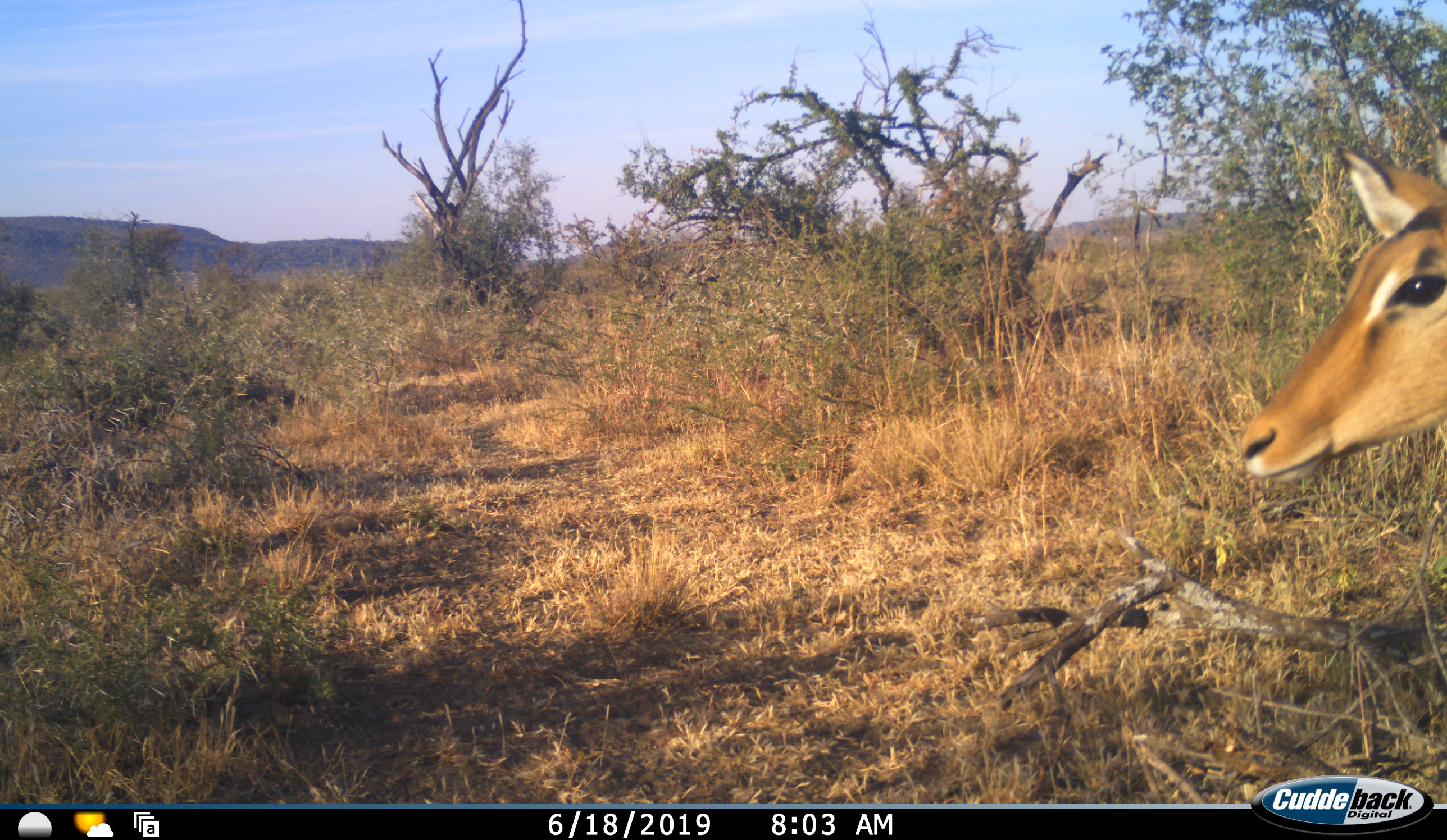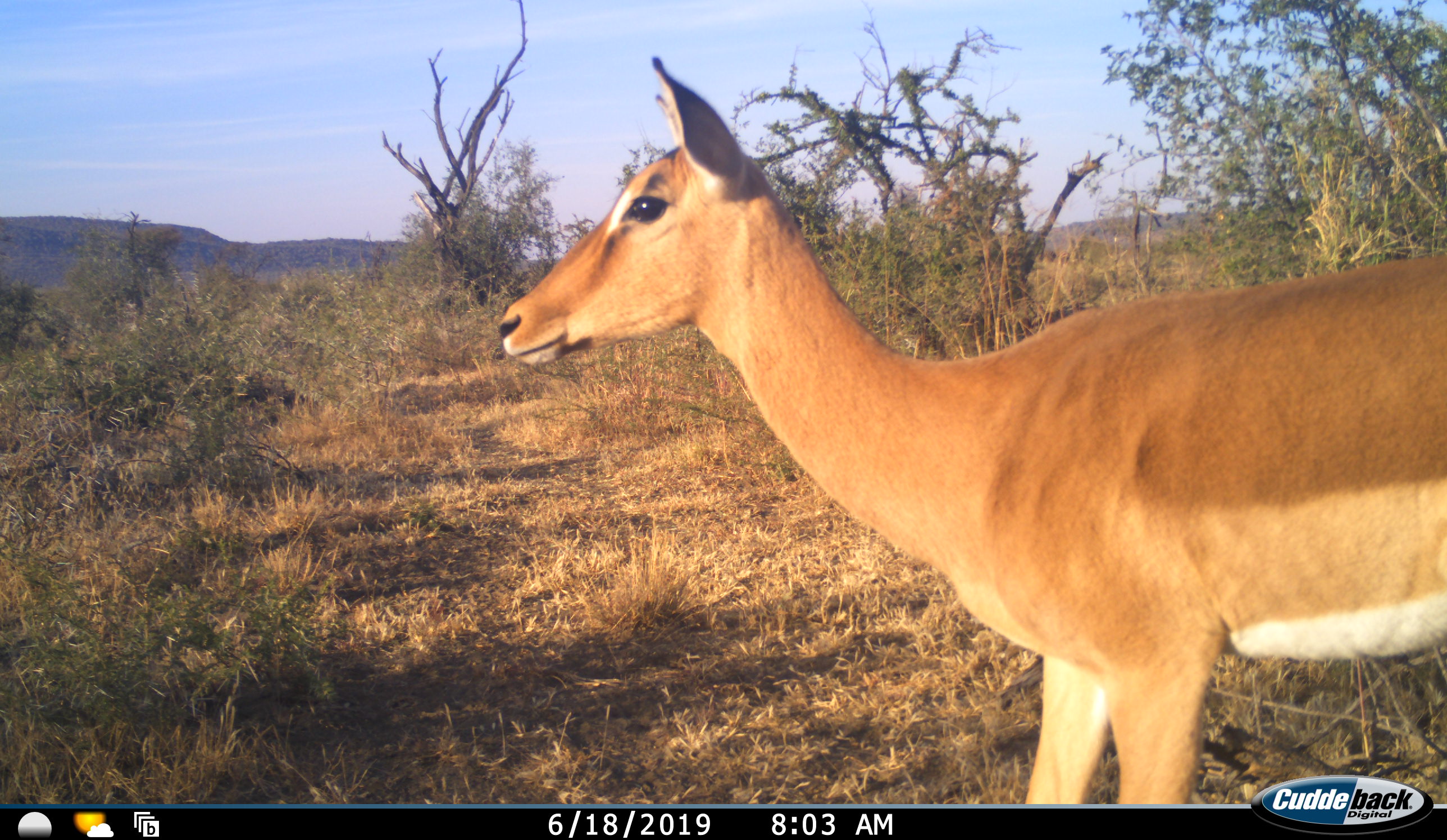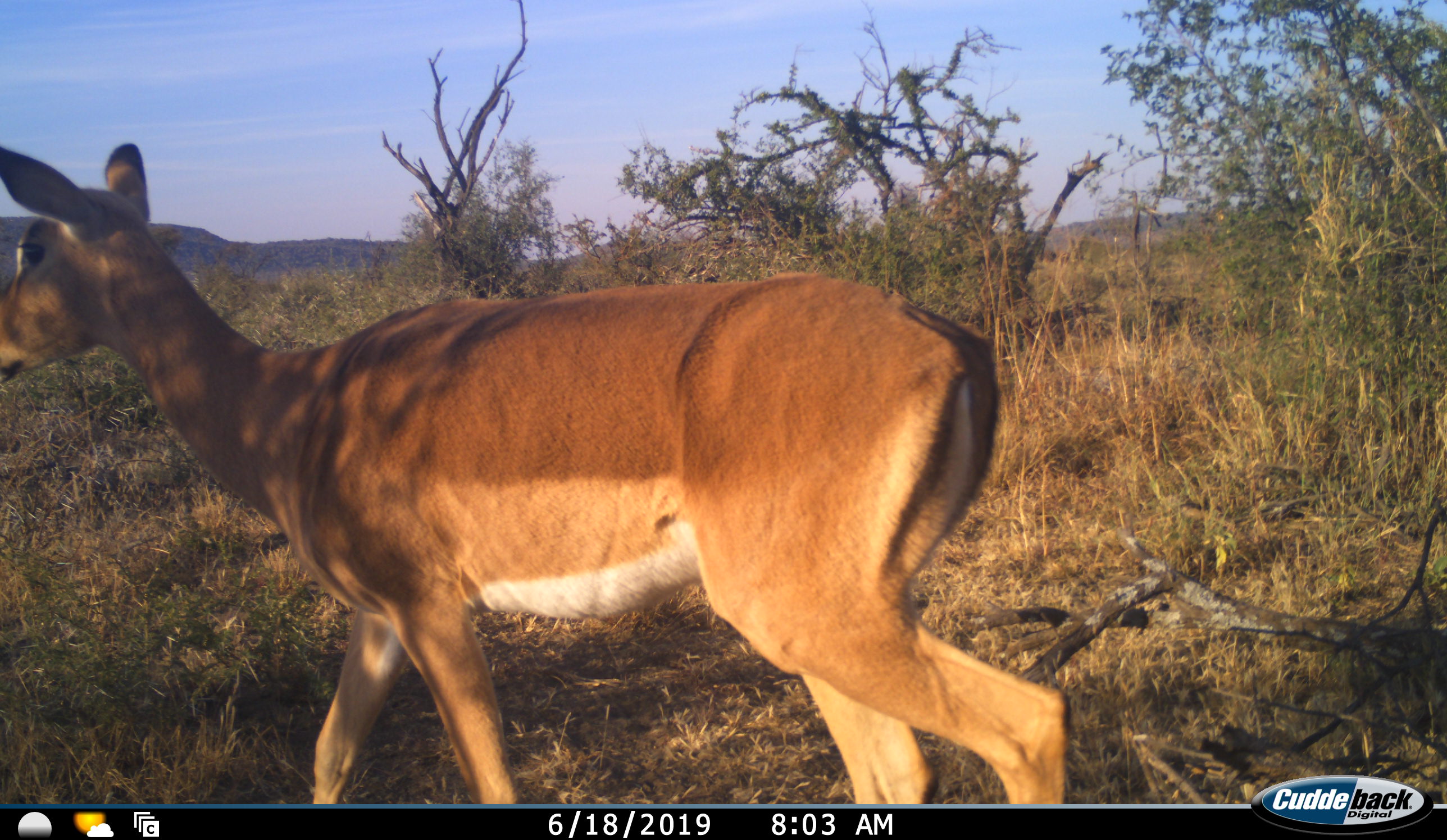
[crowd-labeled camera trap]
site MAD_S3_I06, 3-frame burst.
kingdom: Animalia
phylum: Chordata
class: Mammalia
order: Artiodactyla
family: Bovidae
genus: Aepyceros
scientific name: Aepyceros melampus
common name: impala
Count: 1.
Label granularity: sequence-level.